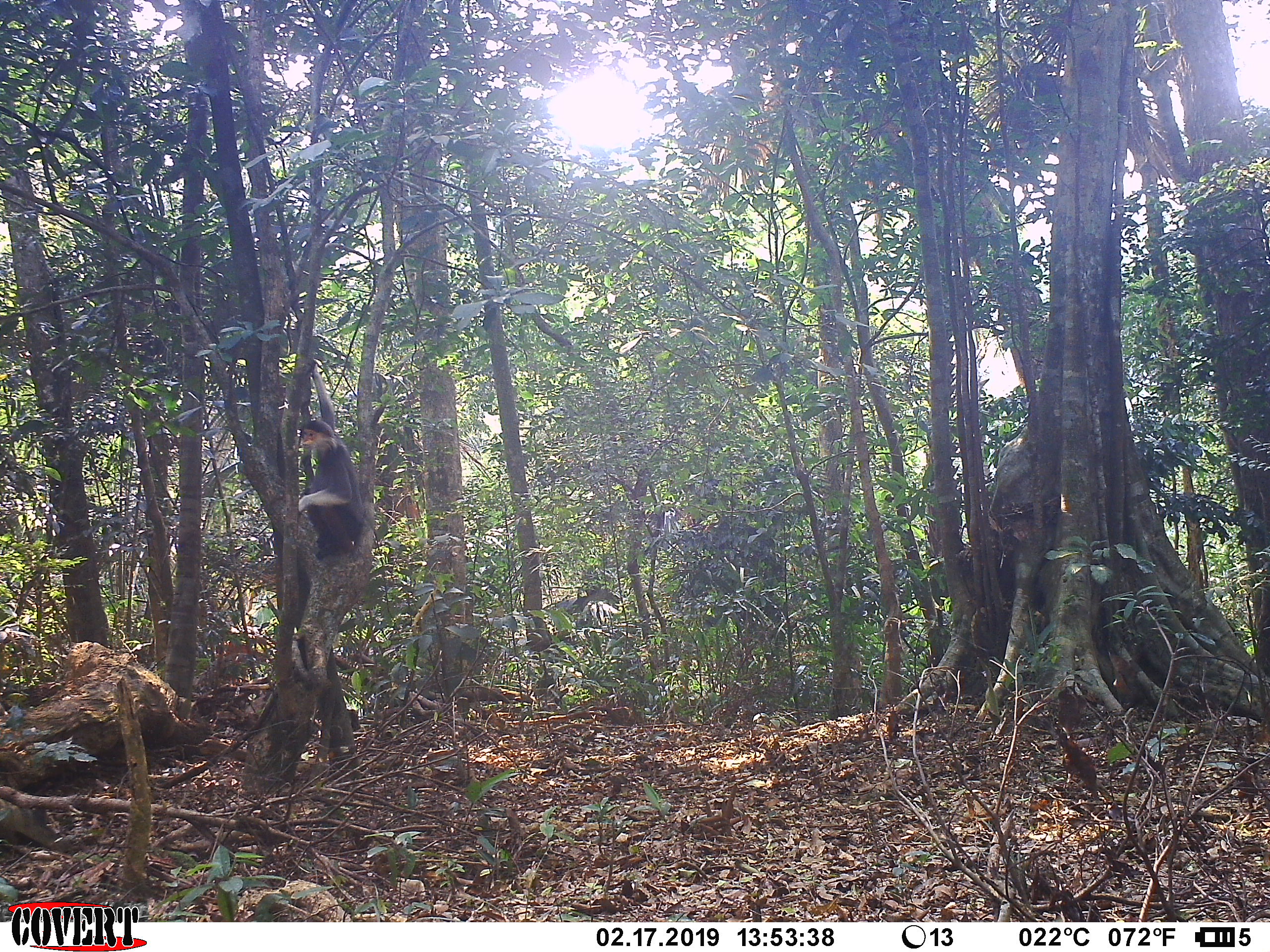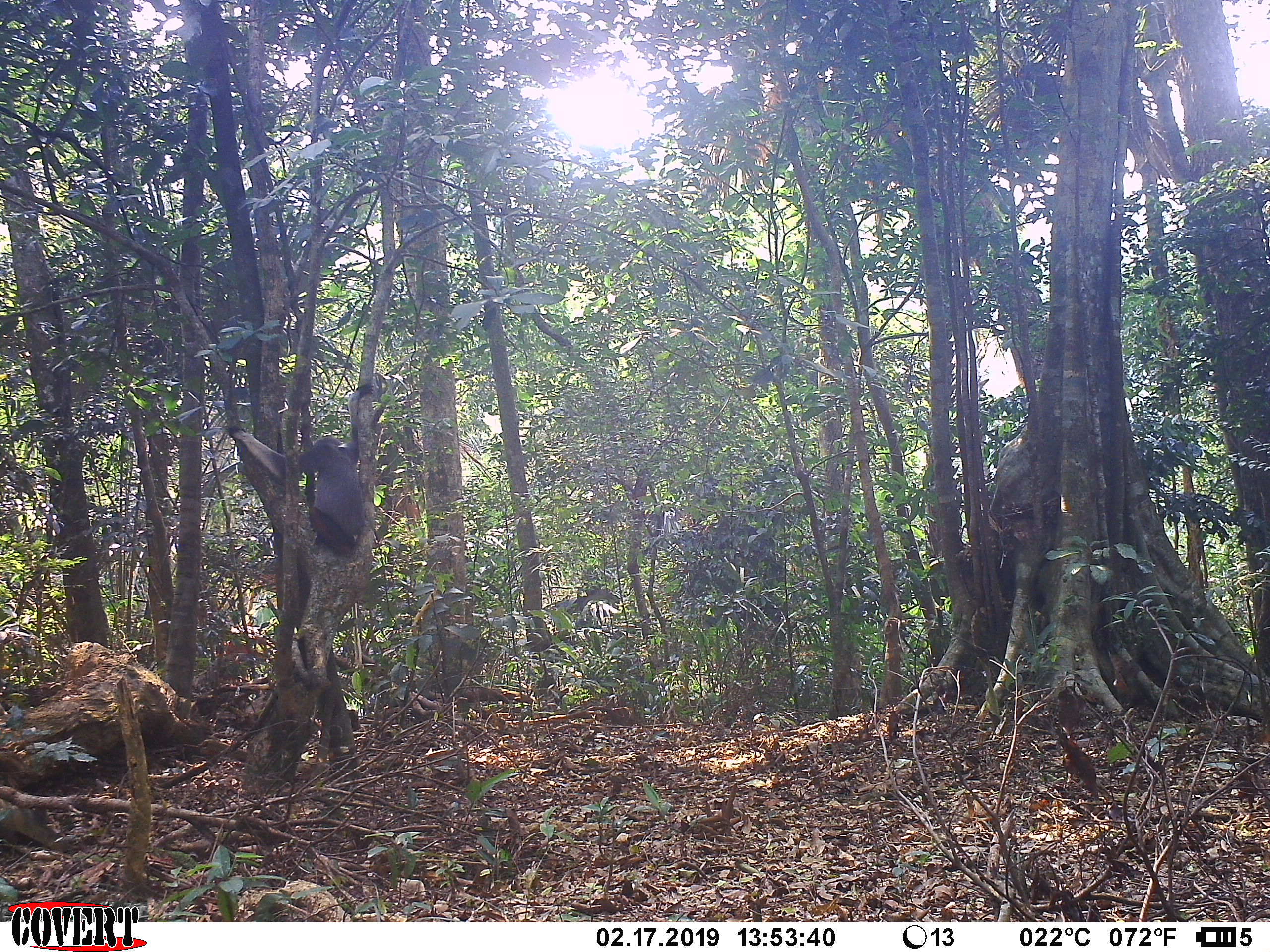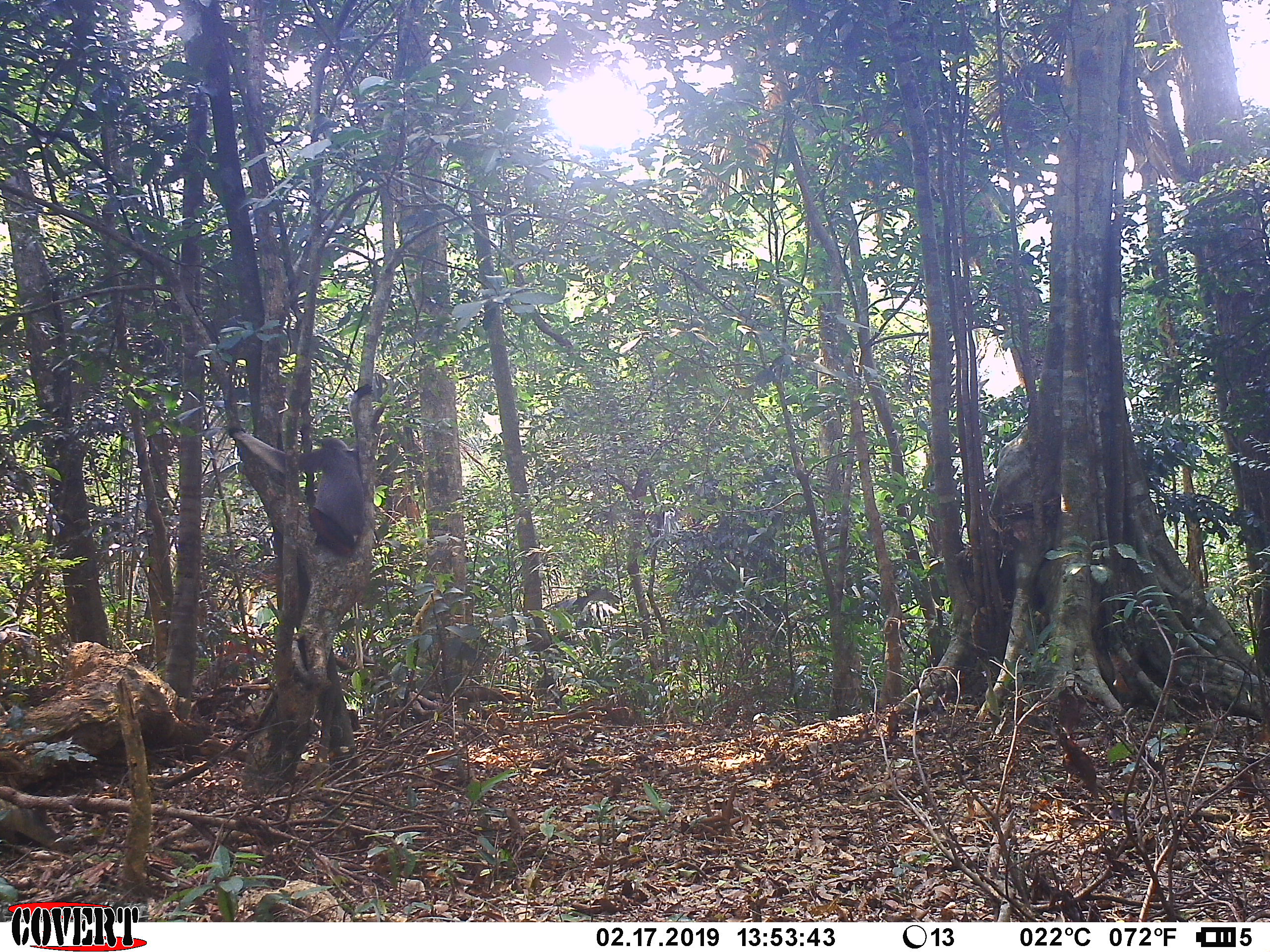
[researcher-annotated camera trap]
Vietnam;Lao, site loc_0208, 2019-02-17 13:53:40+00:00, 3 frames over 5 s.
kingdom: Animalia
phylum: Chordata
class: Mammalia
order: Primates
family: Cercopithecidae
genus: Pygathrix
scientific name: Pygathrix nemaeus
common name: red-shanked douc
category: red shanked douc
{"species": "red shanked douc (red-shanked douc) (Pygathrix nemaeus)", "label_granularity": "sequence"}